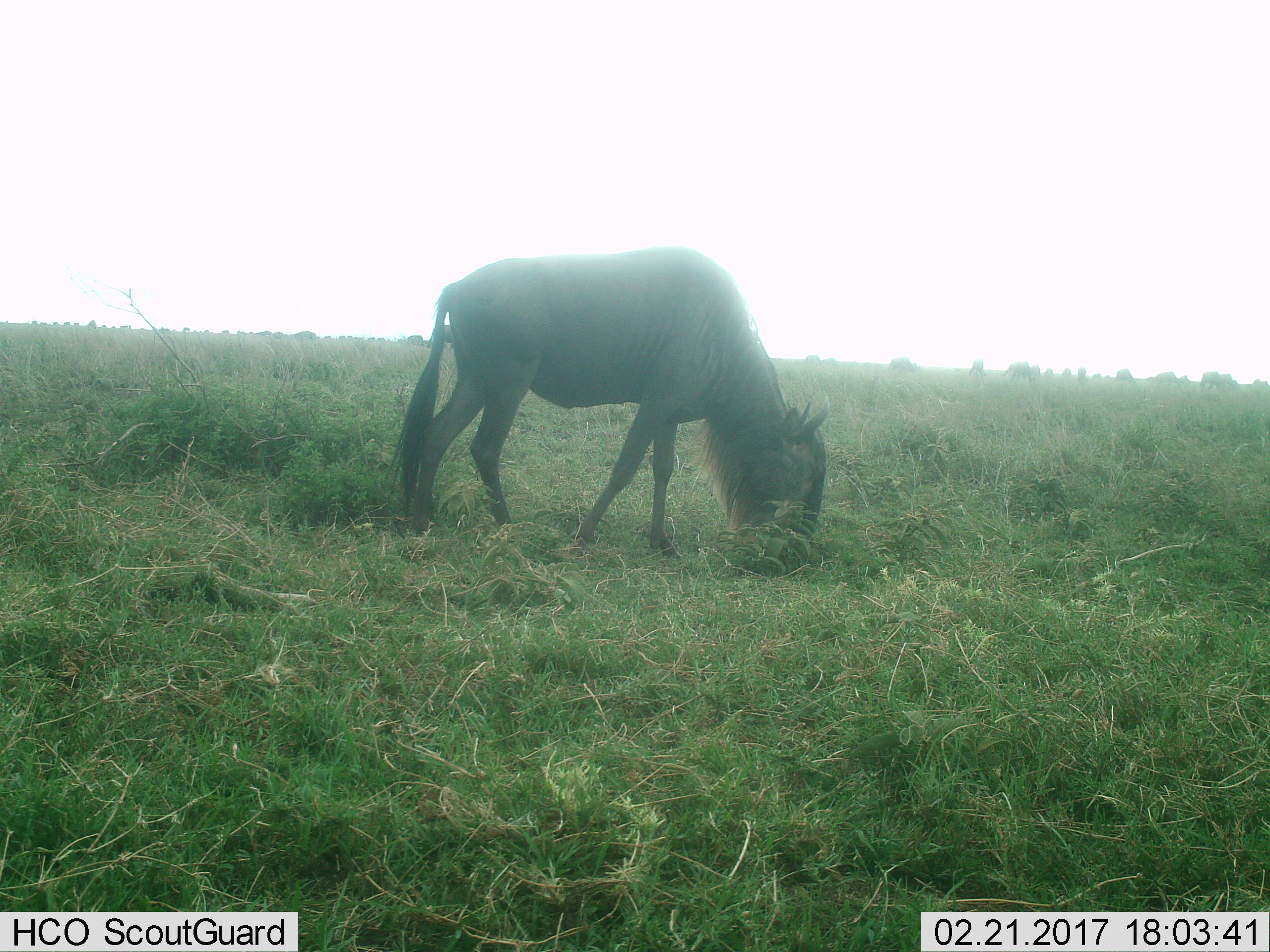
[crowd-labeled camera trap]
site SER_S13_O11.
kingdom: Animalia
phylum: Chordata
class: Mammalia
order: Artiodactyla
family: Bovidae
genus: Connochaetes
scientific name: Connochaetes taurinus taurinus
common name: blue wildebeest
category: wildebeestblue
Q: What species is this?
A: Wildebeestblue (blue wildebeest) (Connochaetes taurinus taurinus).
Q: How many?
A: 6.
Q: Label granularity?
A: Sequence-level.